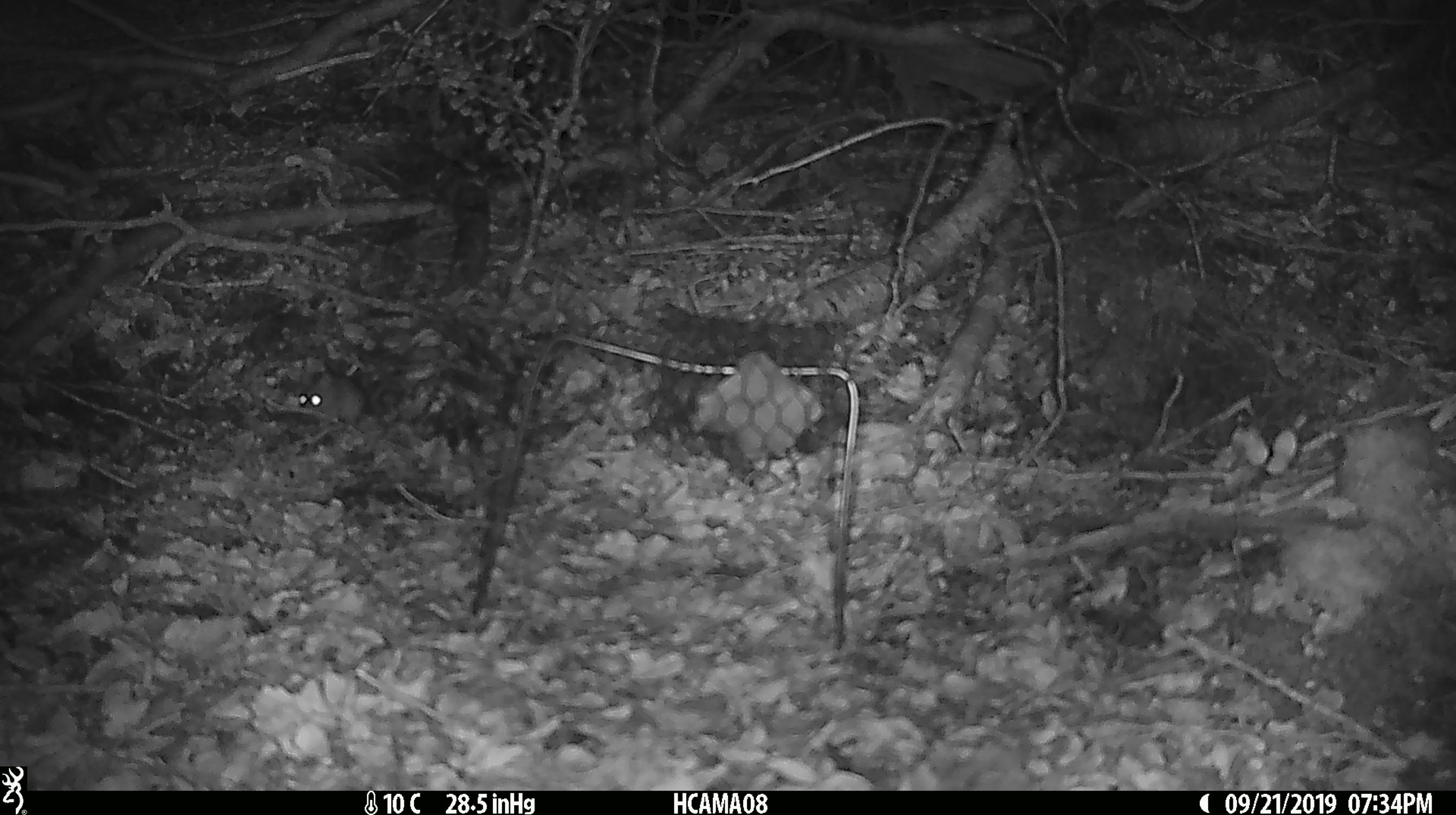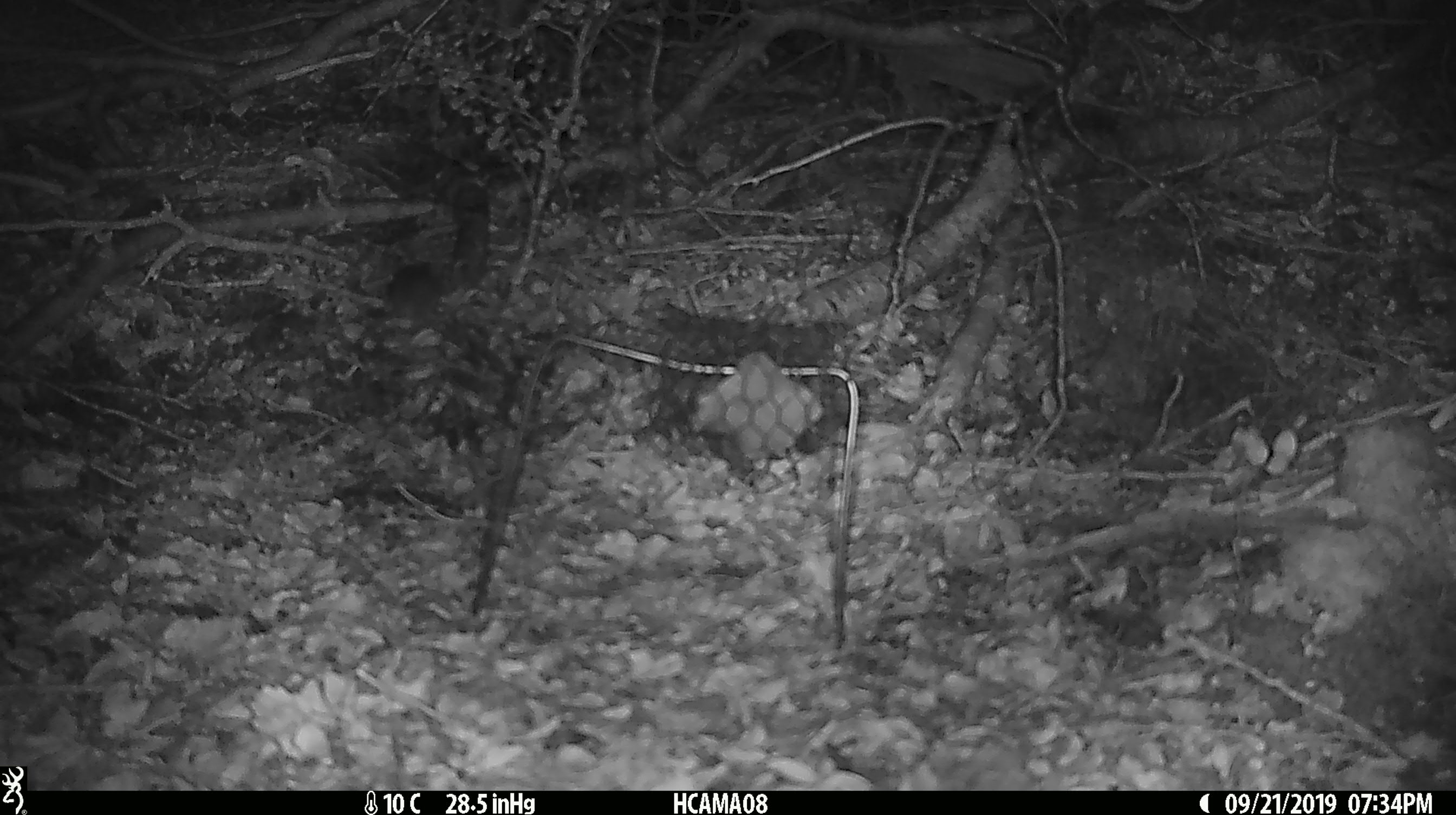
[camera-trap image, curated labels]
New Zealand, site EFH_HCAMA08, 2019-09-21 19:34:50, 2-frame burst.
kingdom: Animalia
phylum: Chordata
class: Mammalia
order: Rodentia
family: Muridae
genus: Mus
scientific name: Mus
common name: mouse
Mouse (Mus).